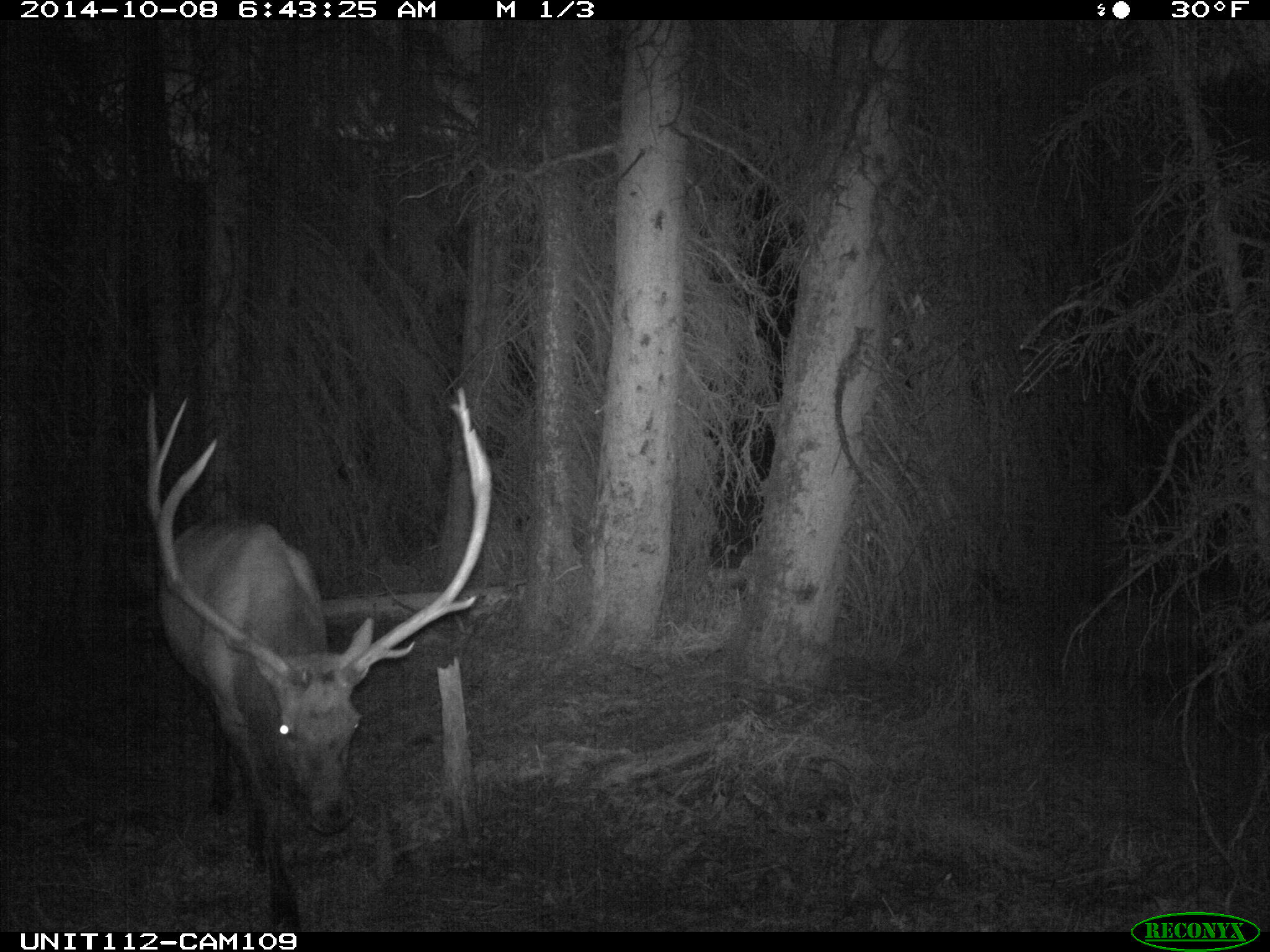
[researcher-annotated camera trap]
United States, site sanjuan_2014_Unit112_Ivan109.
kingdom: Animalia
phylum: Chordata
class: Mammalia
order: Artiodactyla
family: Cervidae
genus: Cervus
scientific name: Cervus elaphus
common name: red deer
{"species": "Cervus elaphus (red deer)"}